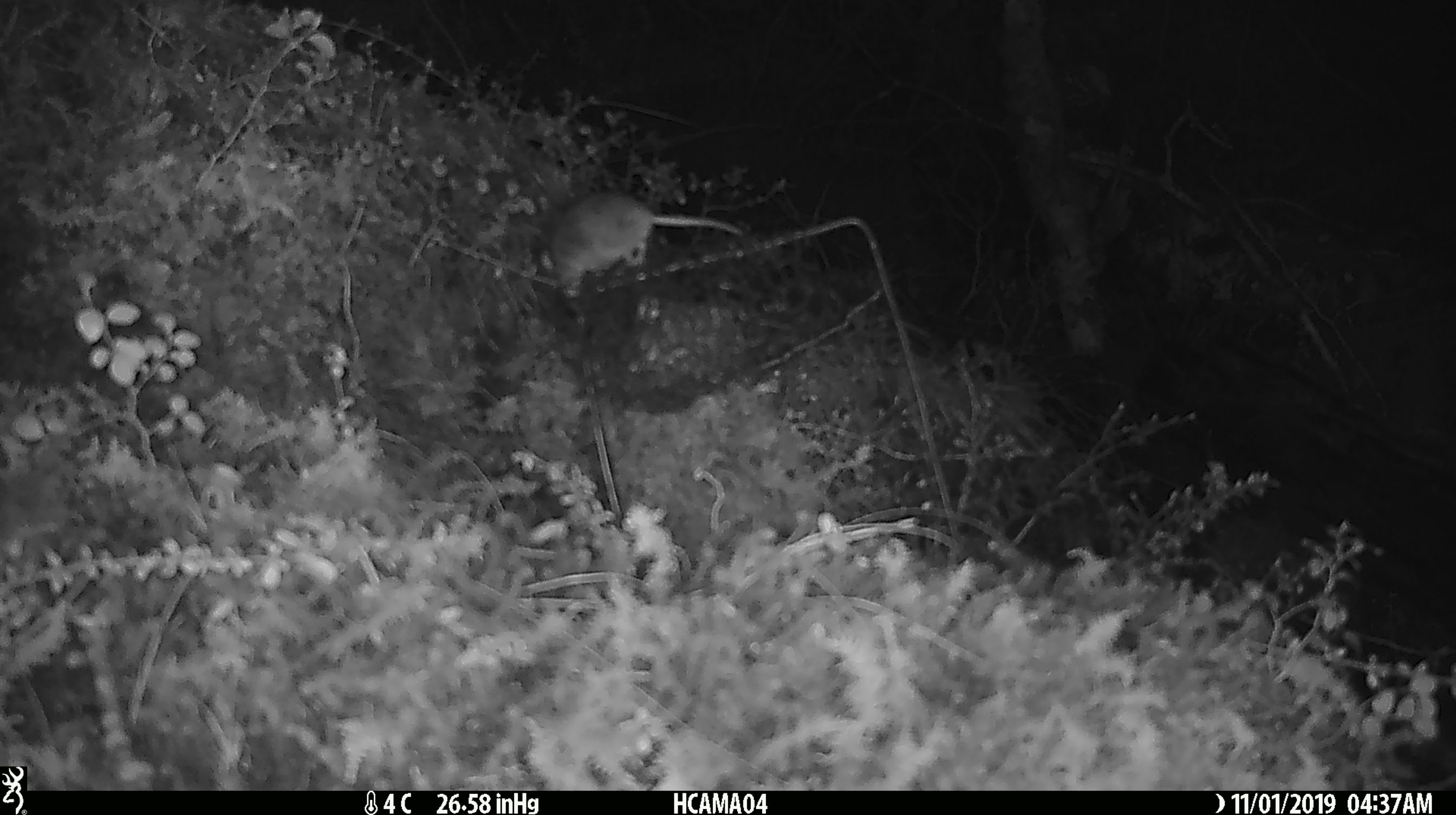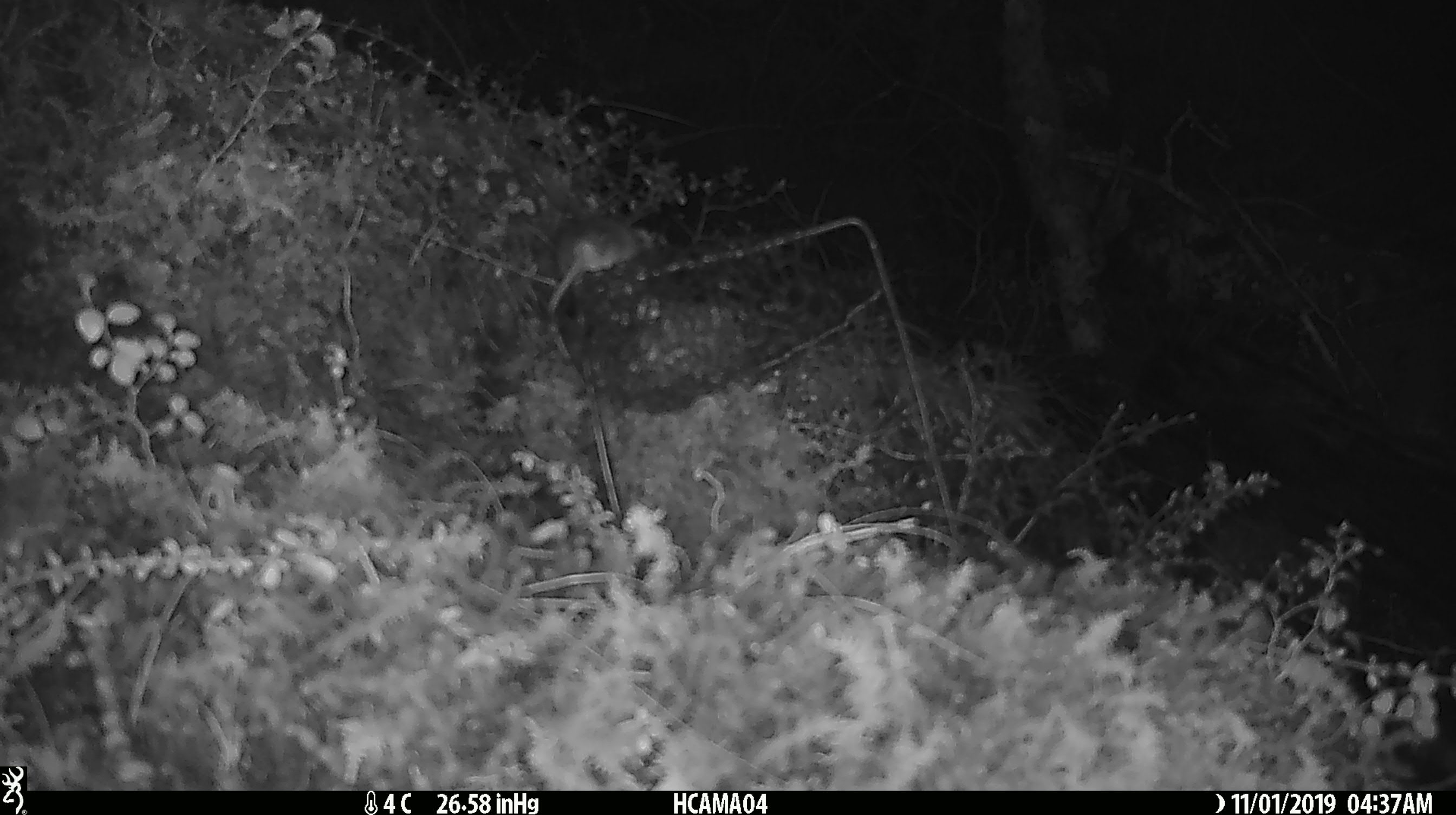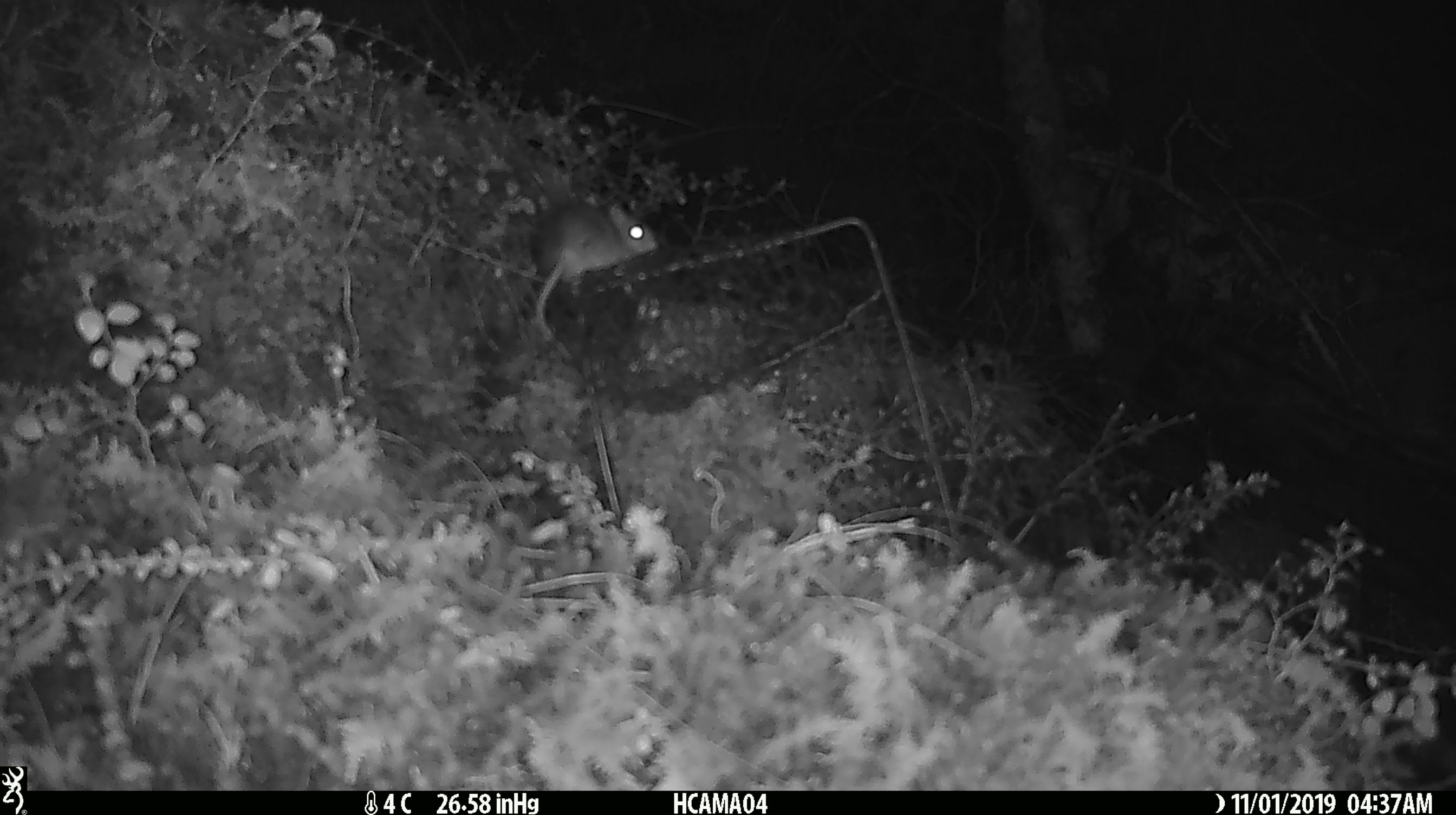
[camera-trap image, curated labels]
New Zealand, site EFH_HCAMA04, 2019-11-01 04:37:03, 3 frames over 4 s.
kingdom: Animalia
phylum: Chordata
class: Mammalia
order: Rodentia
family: Muridae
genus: Mus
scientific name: Mus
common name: mouse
Mouse (Mus).